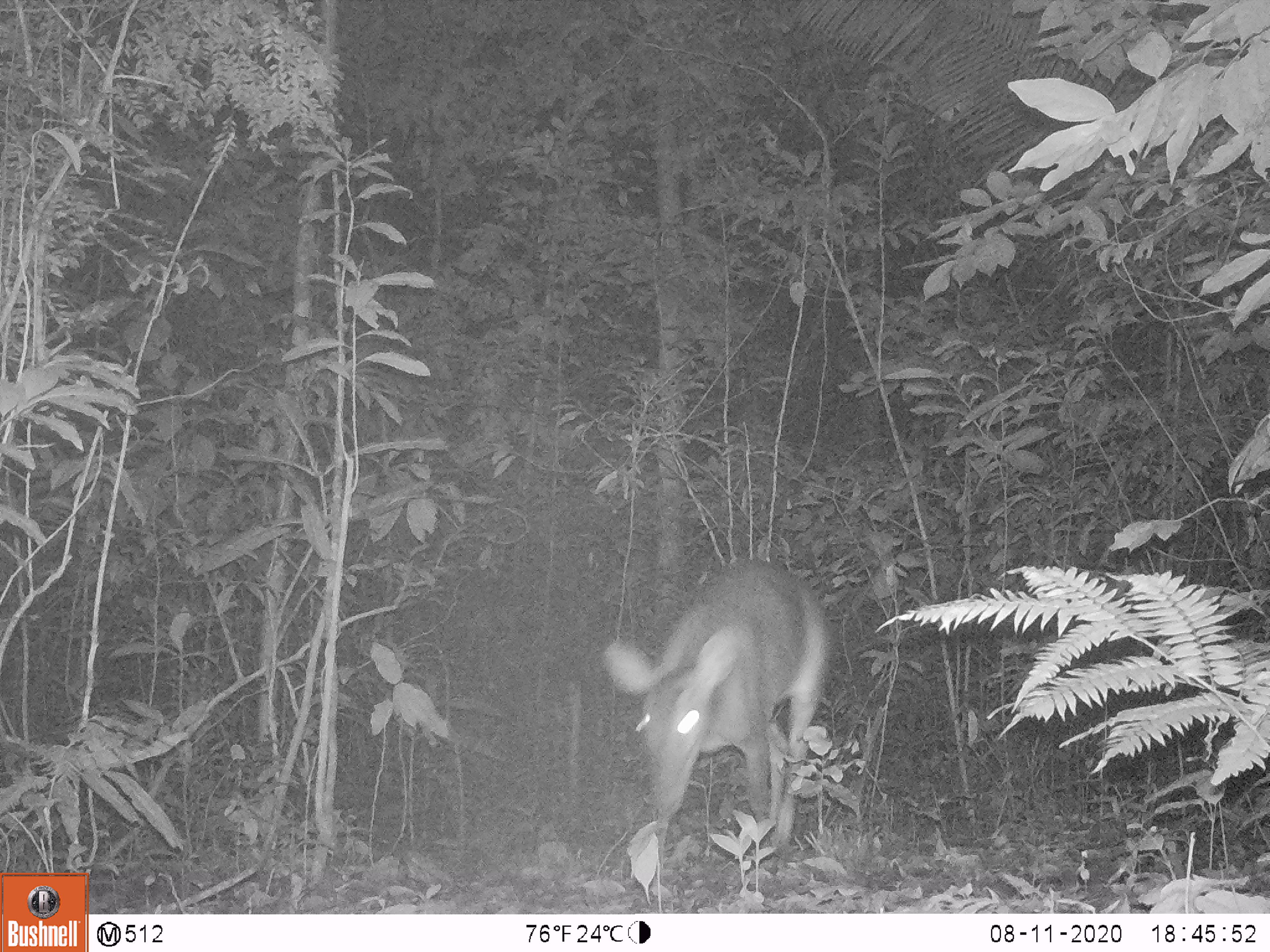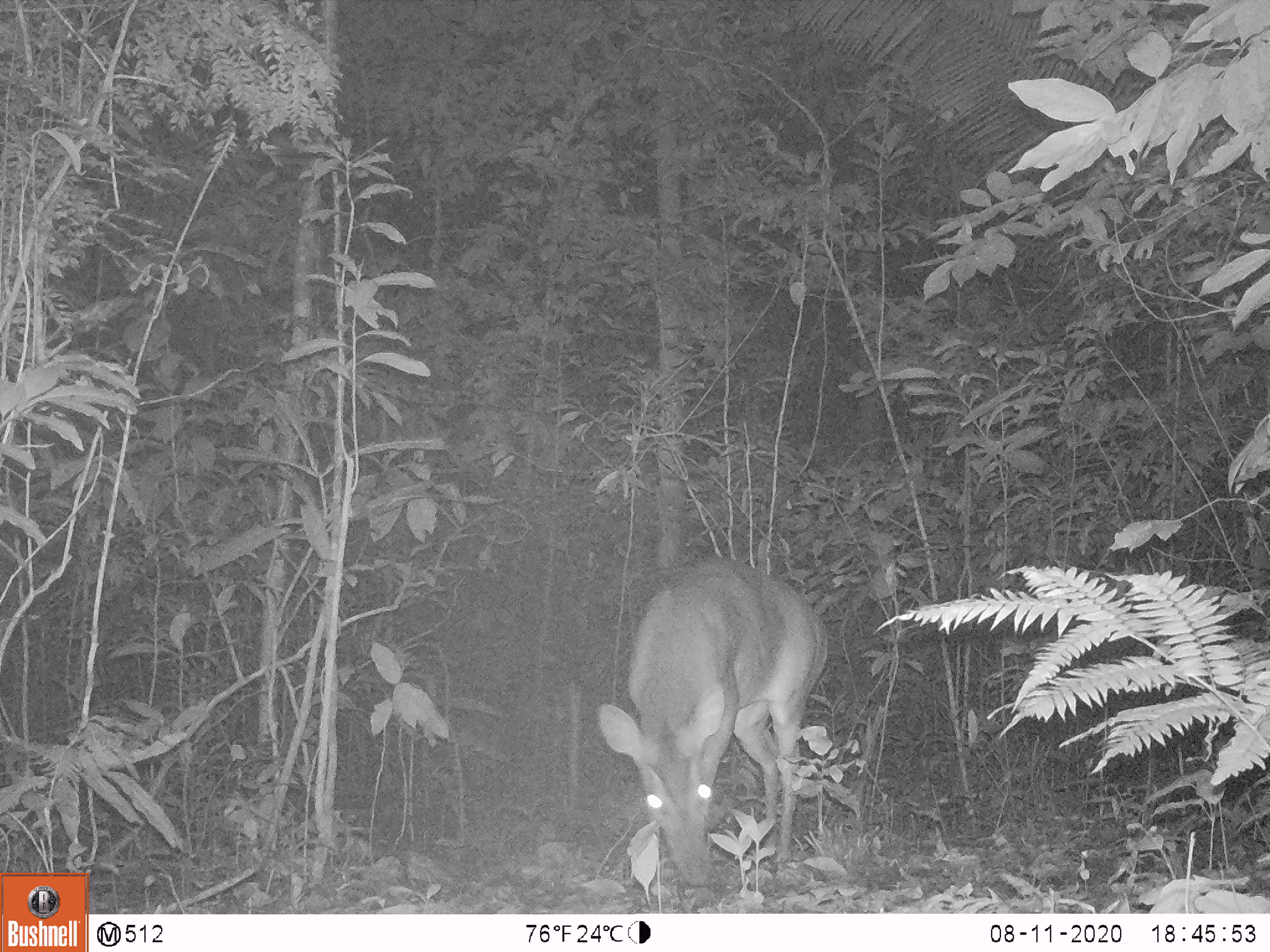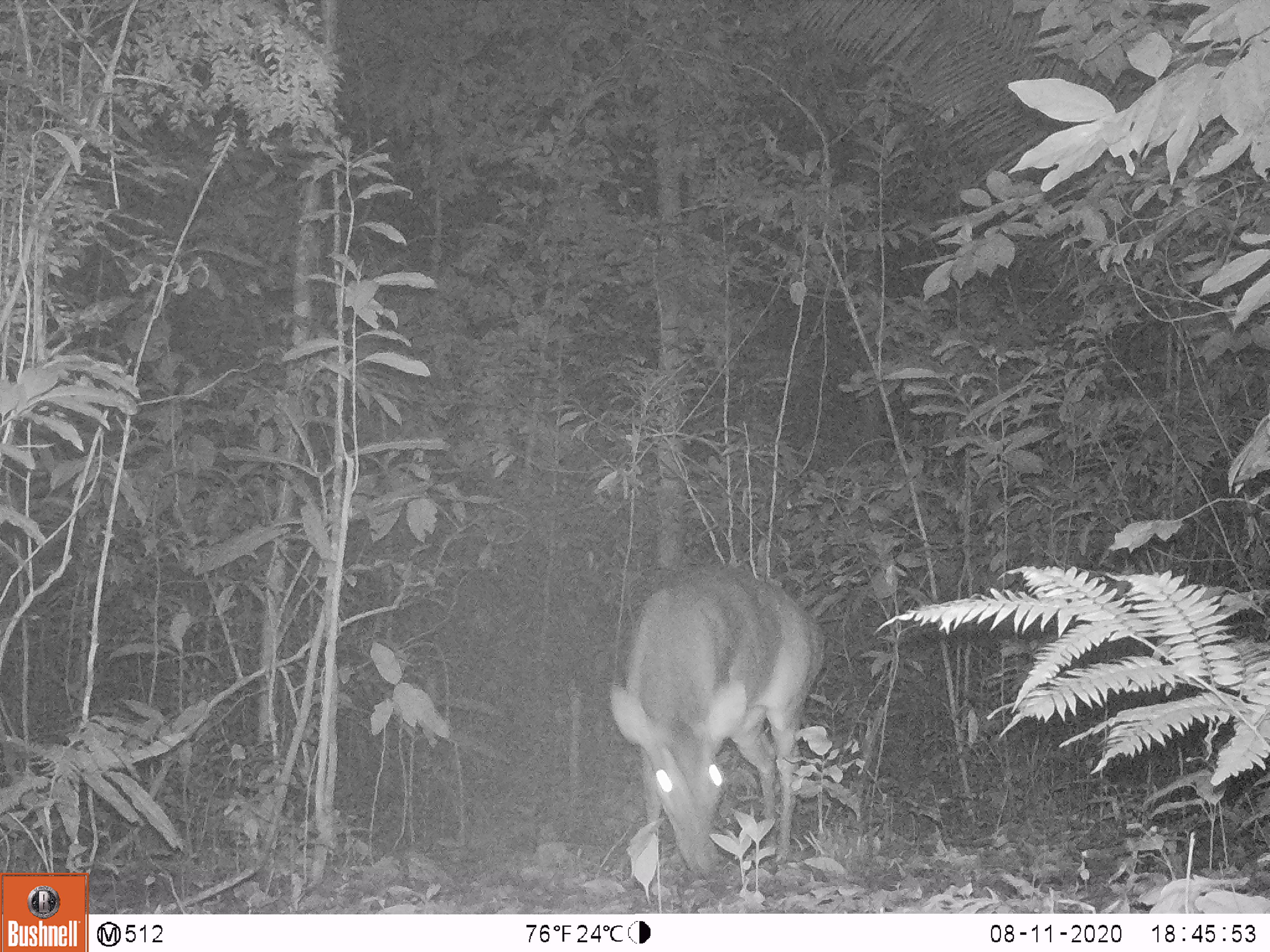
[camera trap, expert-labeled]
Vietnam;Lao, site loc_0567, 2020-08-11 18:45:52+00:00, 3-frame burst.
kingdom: Animalia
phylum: Chordata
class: Mammalia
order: Artiodactyla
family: Cervidae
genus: Muntiacus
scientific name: Muntiacus vuquangensis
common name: large-antlered muntjac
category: large antlered muntjac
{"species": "large antlered muntjac (large-antlered muntjac) (Muntiacus vuquangensis)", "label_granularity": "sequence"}